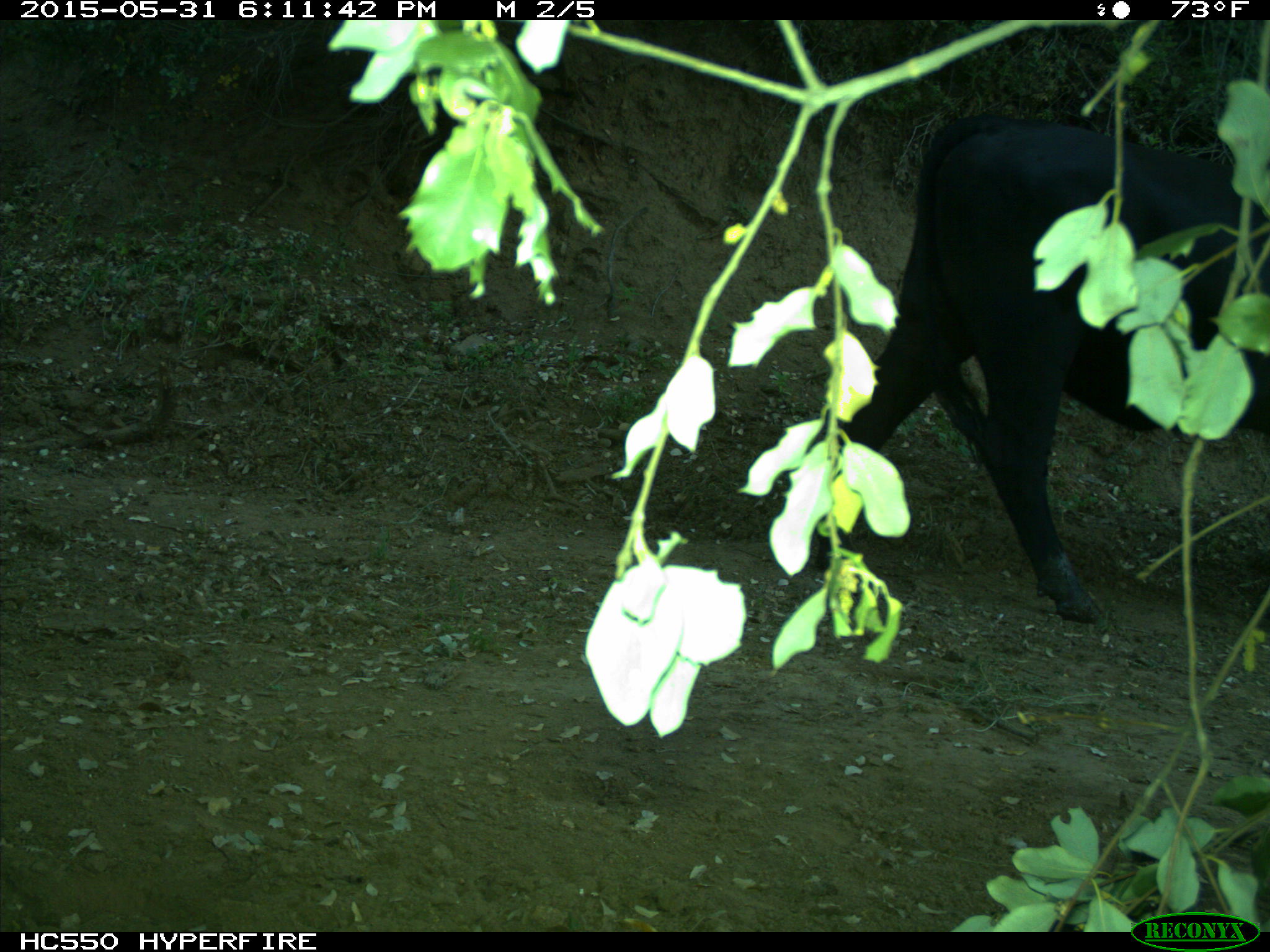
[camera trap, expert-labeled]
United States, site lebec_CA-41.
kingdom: Animalia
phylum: Chordata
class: Mammalia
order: Artiodactyla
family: Bovidae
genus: Bos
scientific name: Bos taurus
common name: domestic cow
Bos taurus (domestic cow).